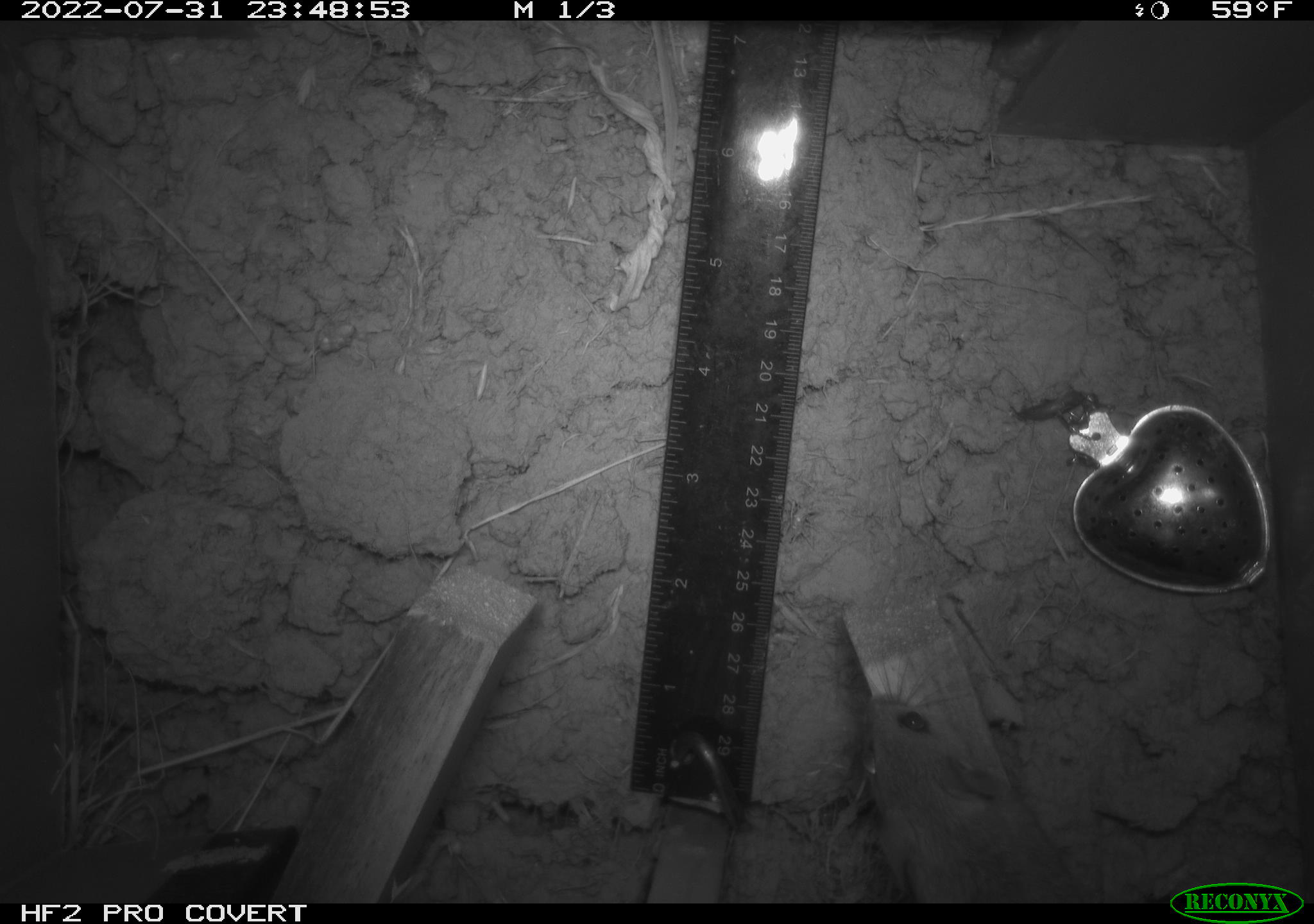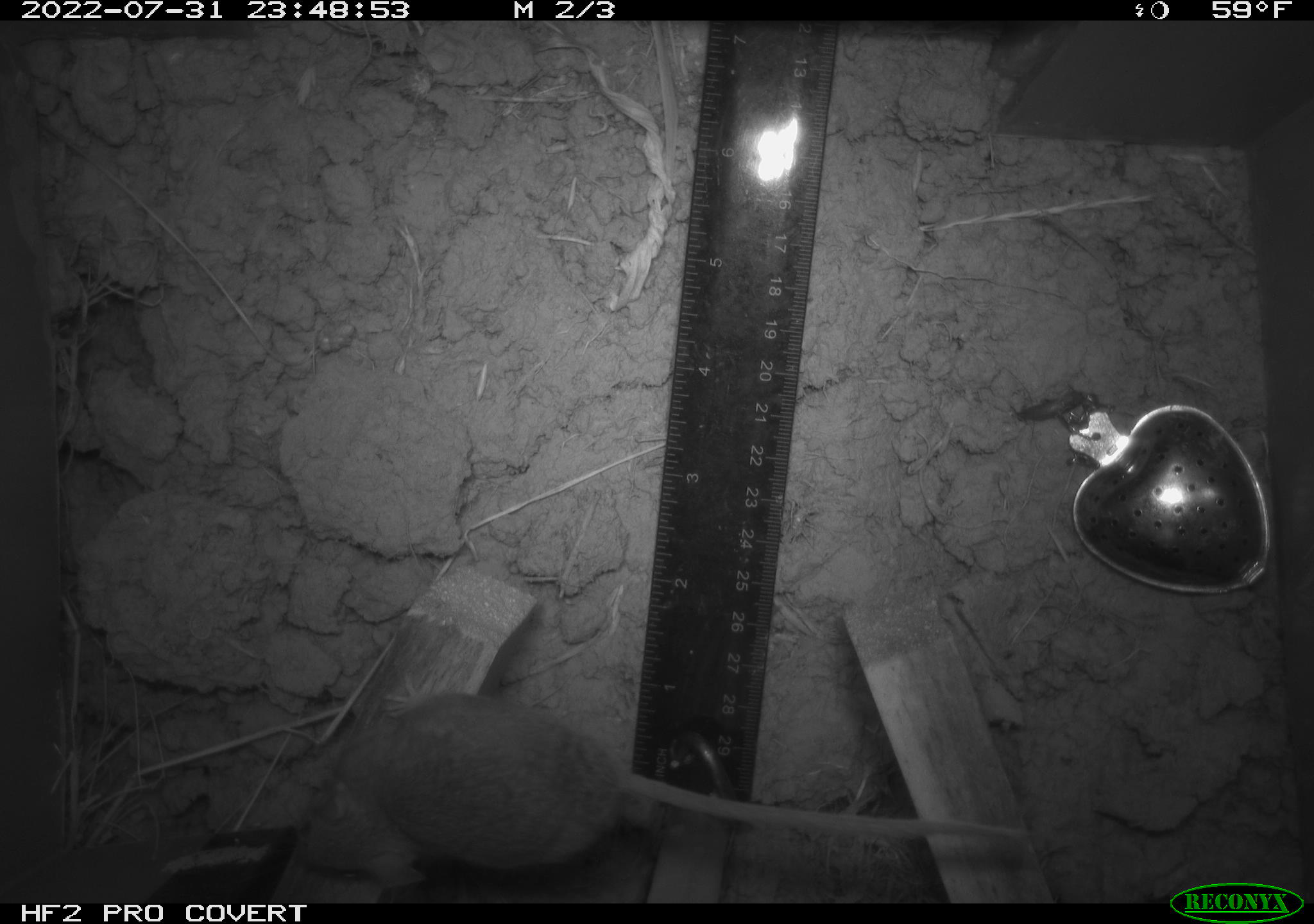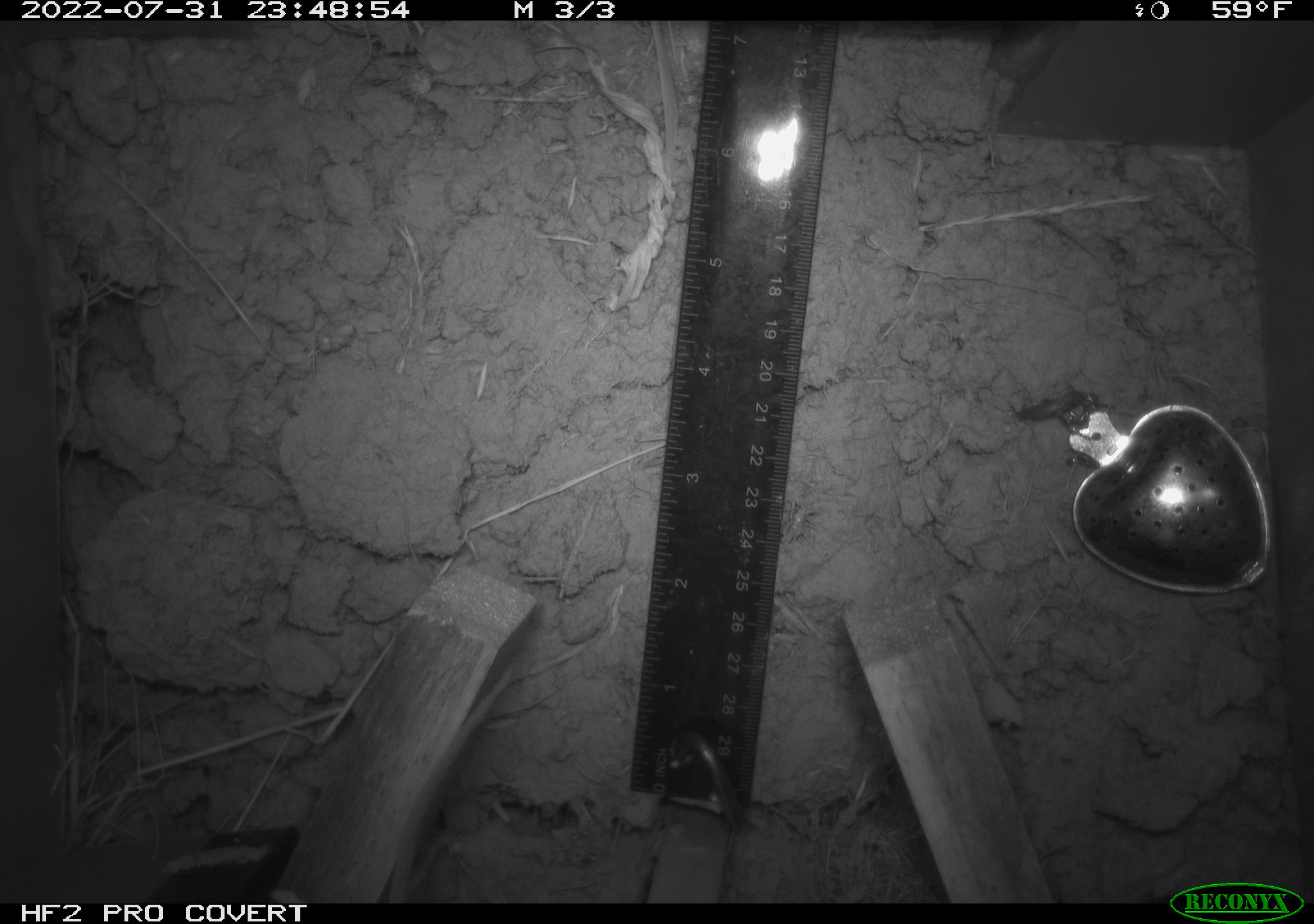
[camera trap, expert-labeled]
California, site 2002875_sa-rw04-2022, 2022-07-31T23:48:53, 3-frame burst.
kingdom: Animalia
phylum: Chordata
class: Mammalia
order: Rodentia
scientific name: Rodentia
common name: mouse species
Mouse species (Rodentia).